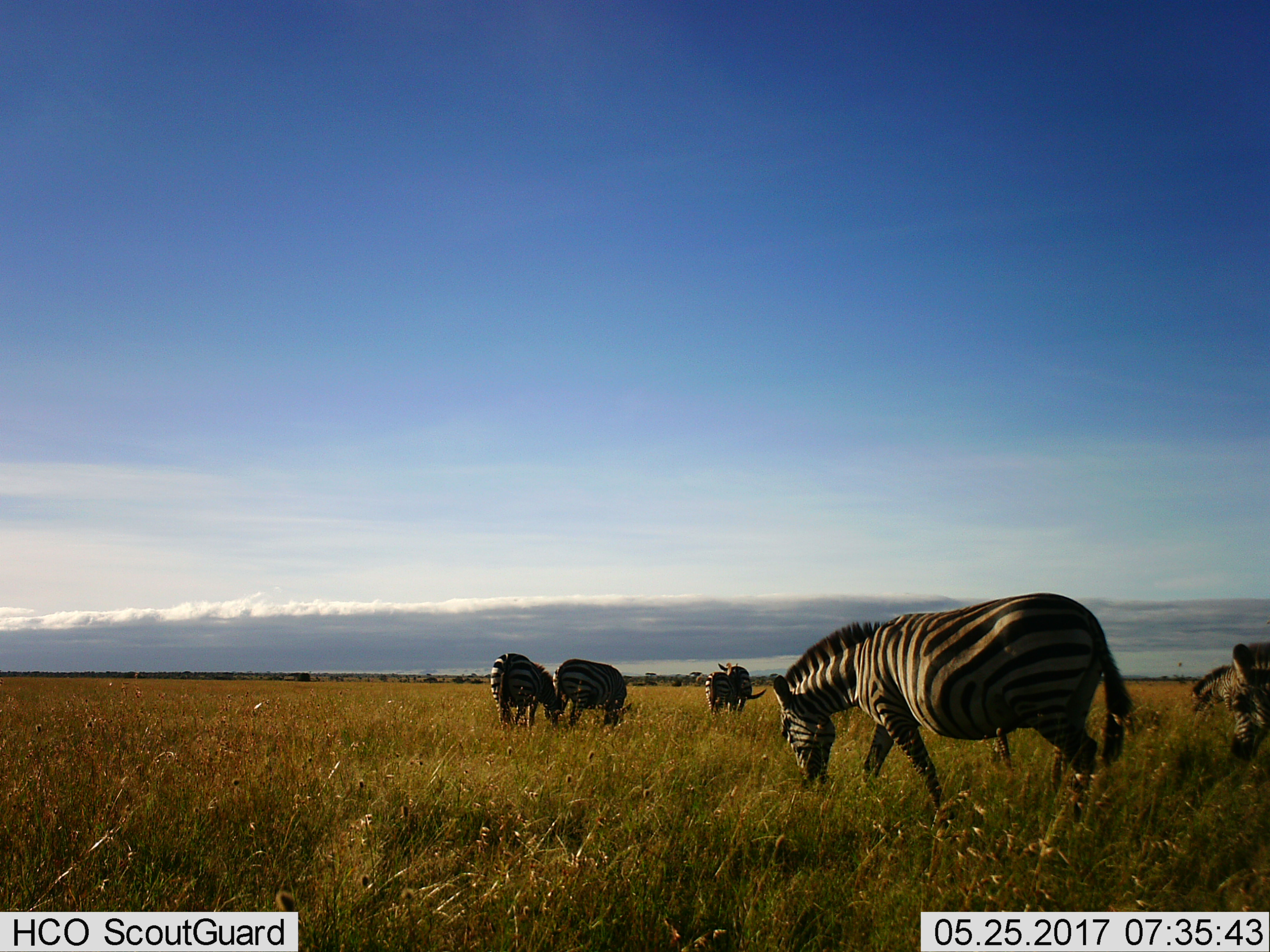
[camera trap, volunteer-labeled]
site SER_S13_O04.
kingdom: Animalia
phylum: Chordata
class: Mammalia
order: Perissodactyla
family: Equidae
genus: Equus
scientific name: Equus quagga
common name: plains zebra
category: zebraplains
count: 6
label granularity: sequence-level